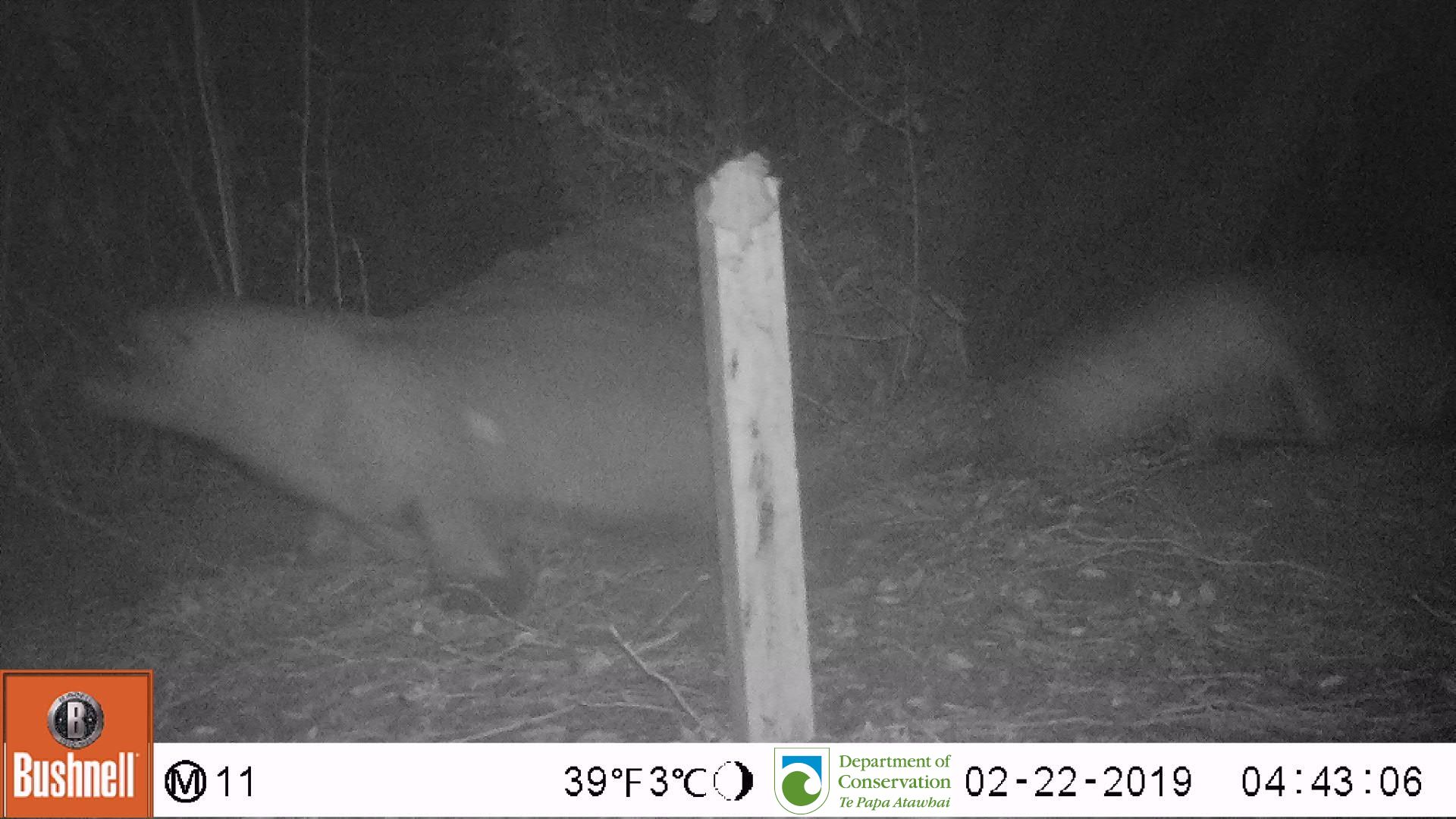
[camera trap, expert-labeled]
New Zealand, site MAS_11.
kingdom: Animalia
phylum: Chordata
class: Mammalia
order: Carnivora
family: Otariidae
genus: Phocarctos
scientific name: Phocarctos hookeri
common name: new zealand sea lion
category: sealion